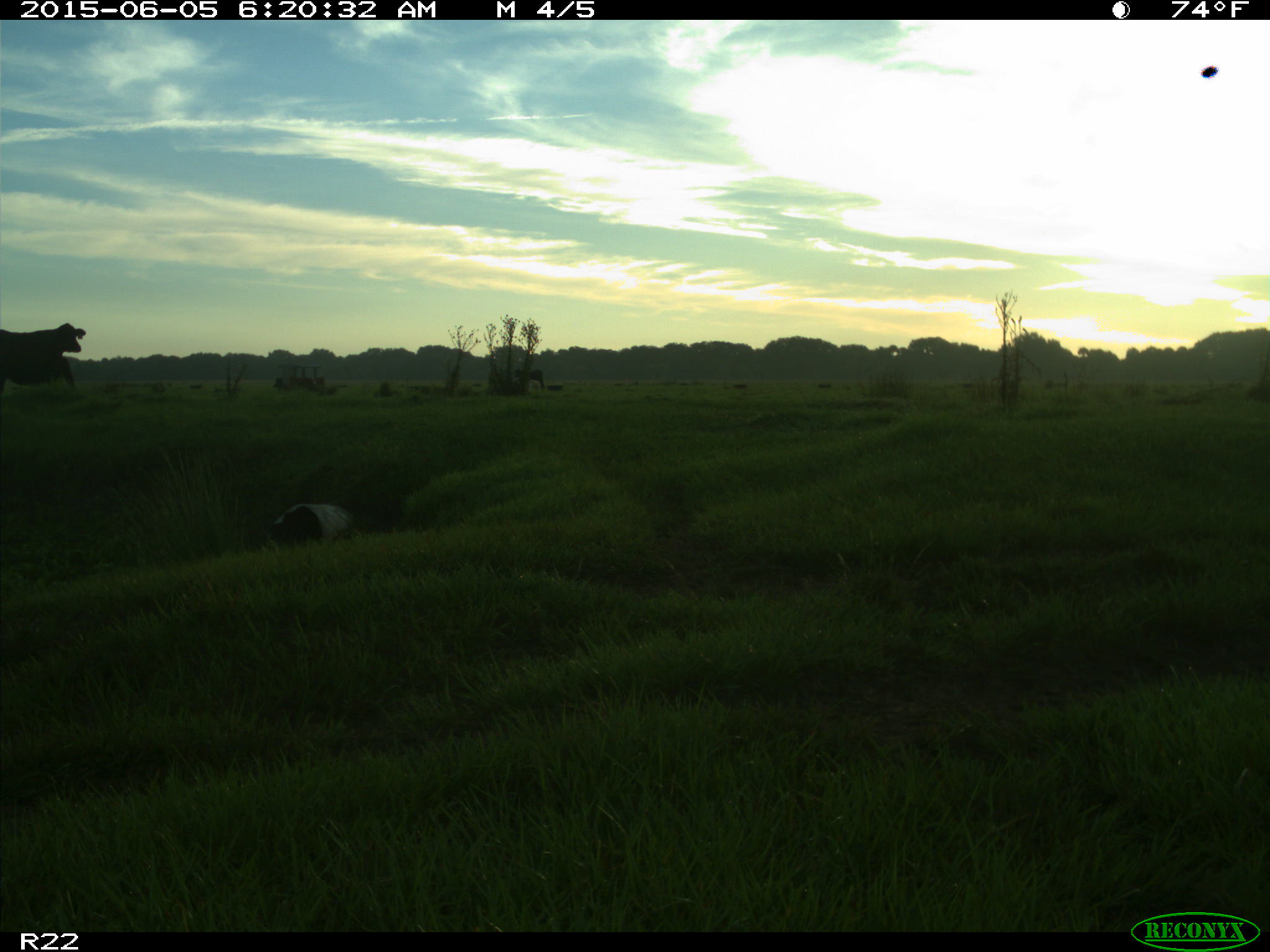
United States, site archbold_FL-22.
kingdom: Animalia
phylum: Chordata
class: Mammalia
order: Artiodactyla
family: Bovidae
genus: Bos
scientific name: Bos taurus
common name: domestic cow